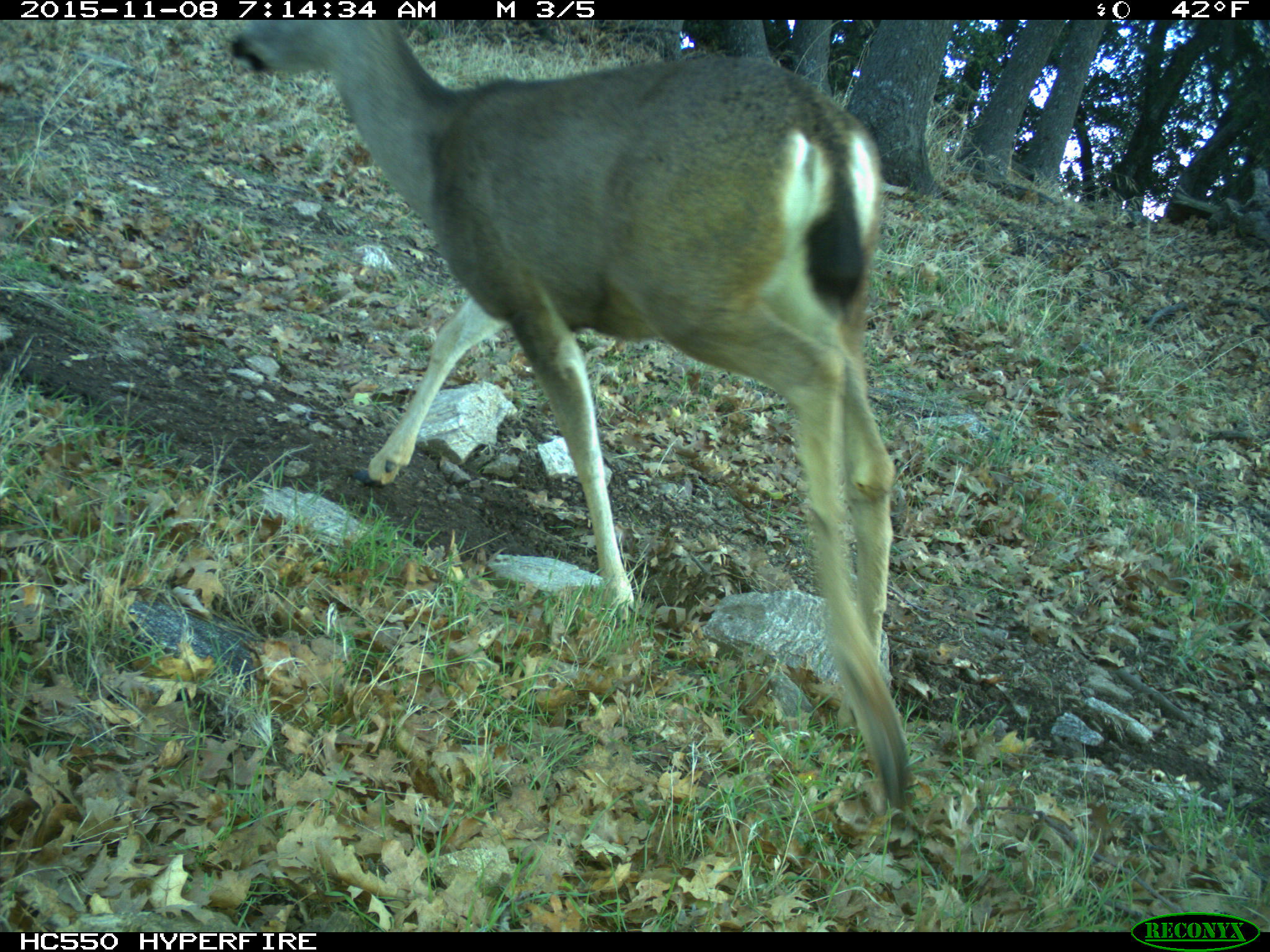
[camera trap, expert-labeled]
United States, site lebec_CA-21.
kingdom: Animalia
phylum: Chordata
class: Mammalia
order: Artiodactyla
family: Cervidae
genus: Odocoileus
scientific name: Odocoileus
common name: deer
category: unidentified deer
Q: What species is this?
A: Unidentified deer (deer) (Odocoileus).